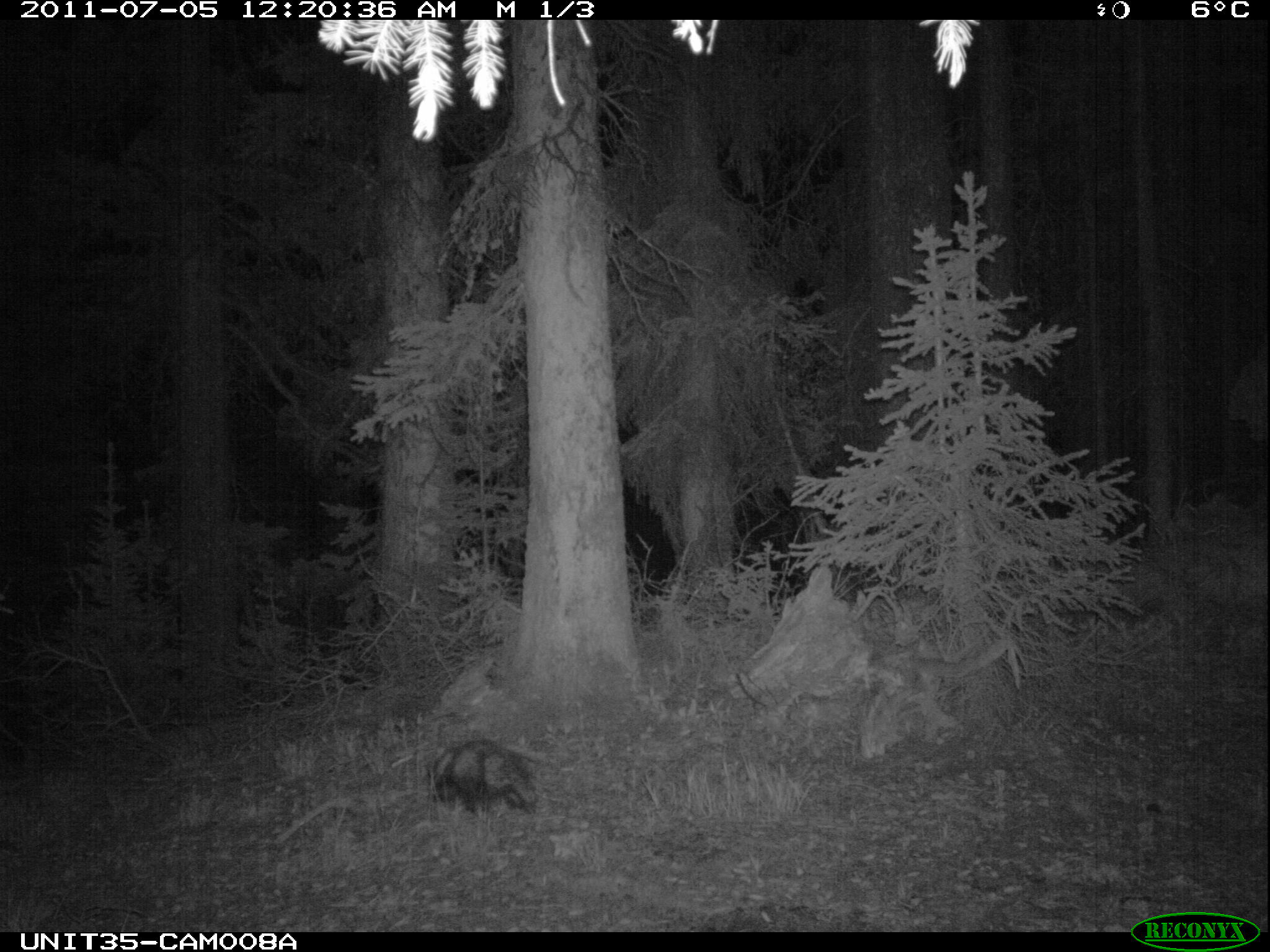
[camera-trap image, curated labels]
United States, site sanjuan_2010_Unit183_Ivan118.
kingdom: Animalia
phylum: Chordata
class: Mammalia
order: Rodentia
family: Erethizontidae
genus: Erethizon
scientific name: Erethizon dorsatum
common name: north american porcupine